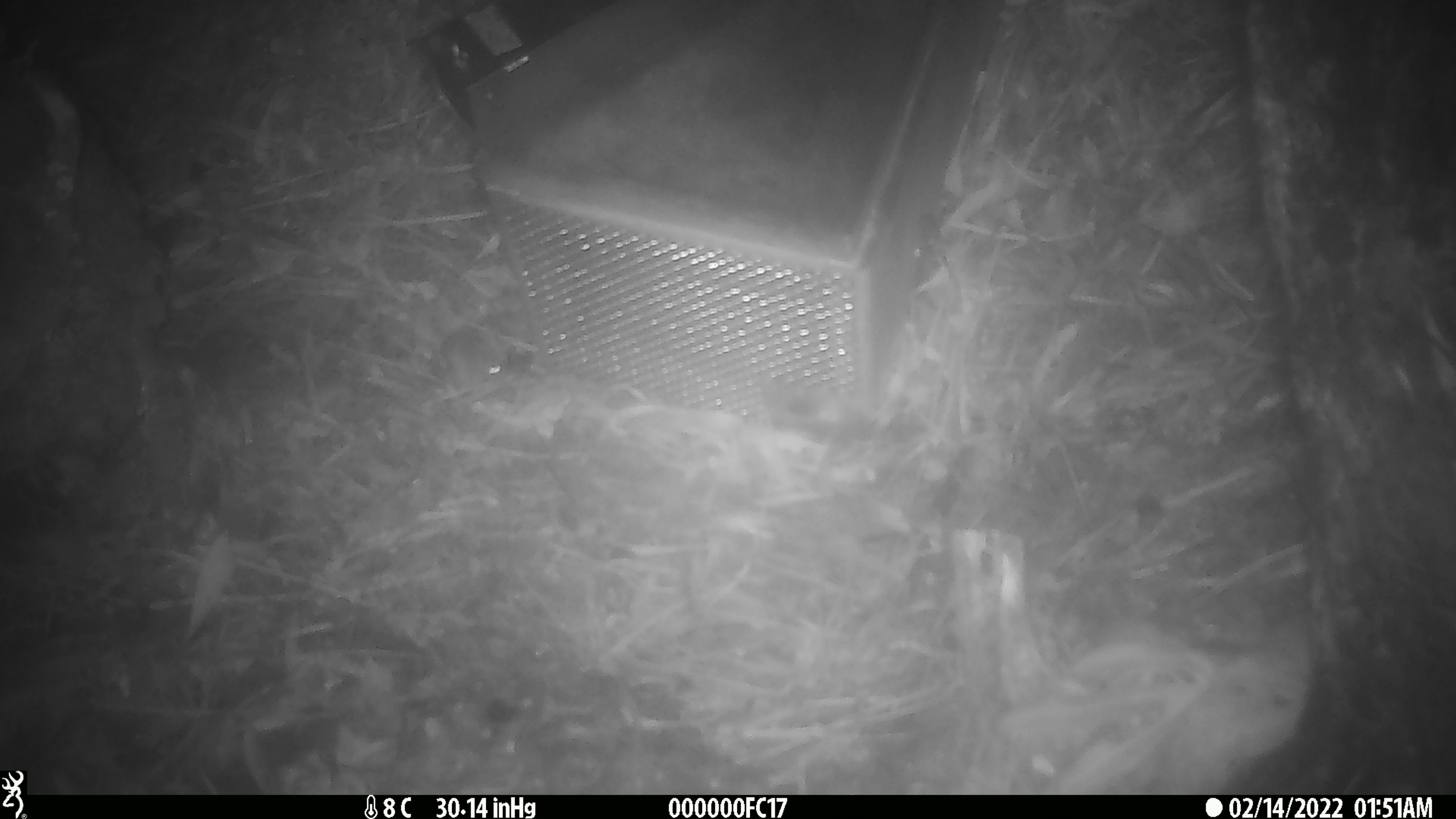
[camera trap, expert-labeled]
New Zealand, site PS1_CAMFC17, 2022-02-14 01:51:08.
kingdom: Animalia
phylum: Chordata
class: Mammalia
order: Rodentia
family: Muridae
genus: Mus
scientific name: Mus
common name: mouse